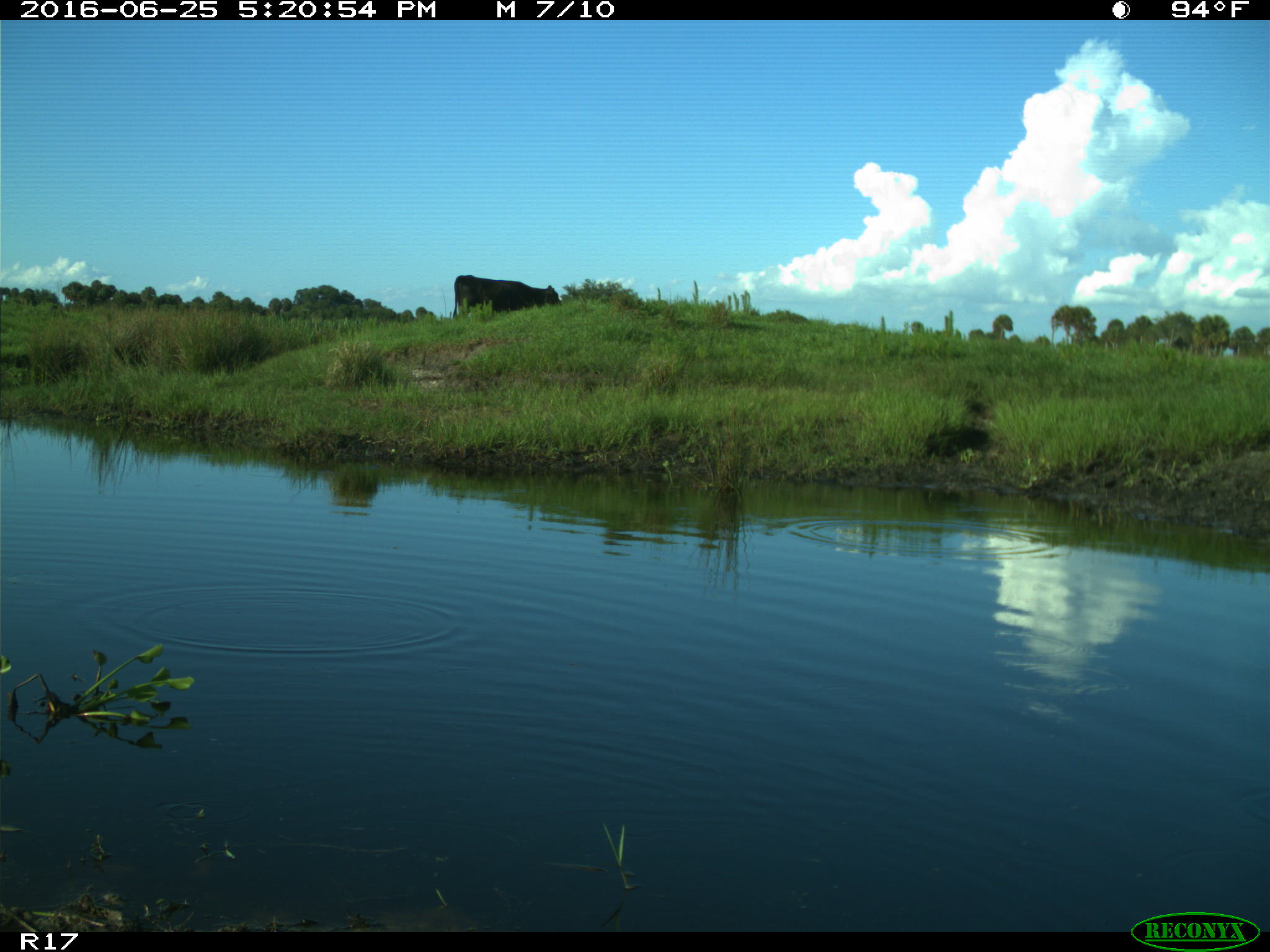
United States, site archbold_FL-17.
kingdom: Animalia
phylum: Chordata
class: Mammalia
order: Artiodactyla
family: Bovidae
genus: Bos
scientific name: Bos taurus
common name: domestic cow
Bos taurus (domestic cow).